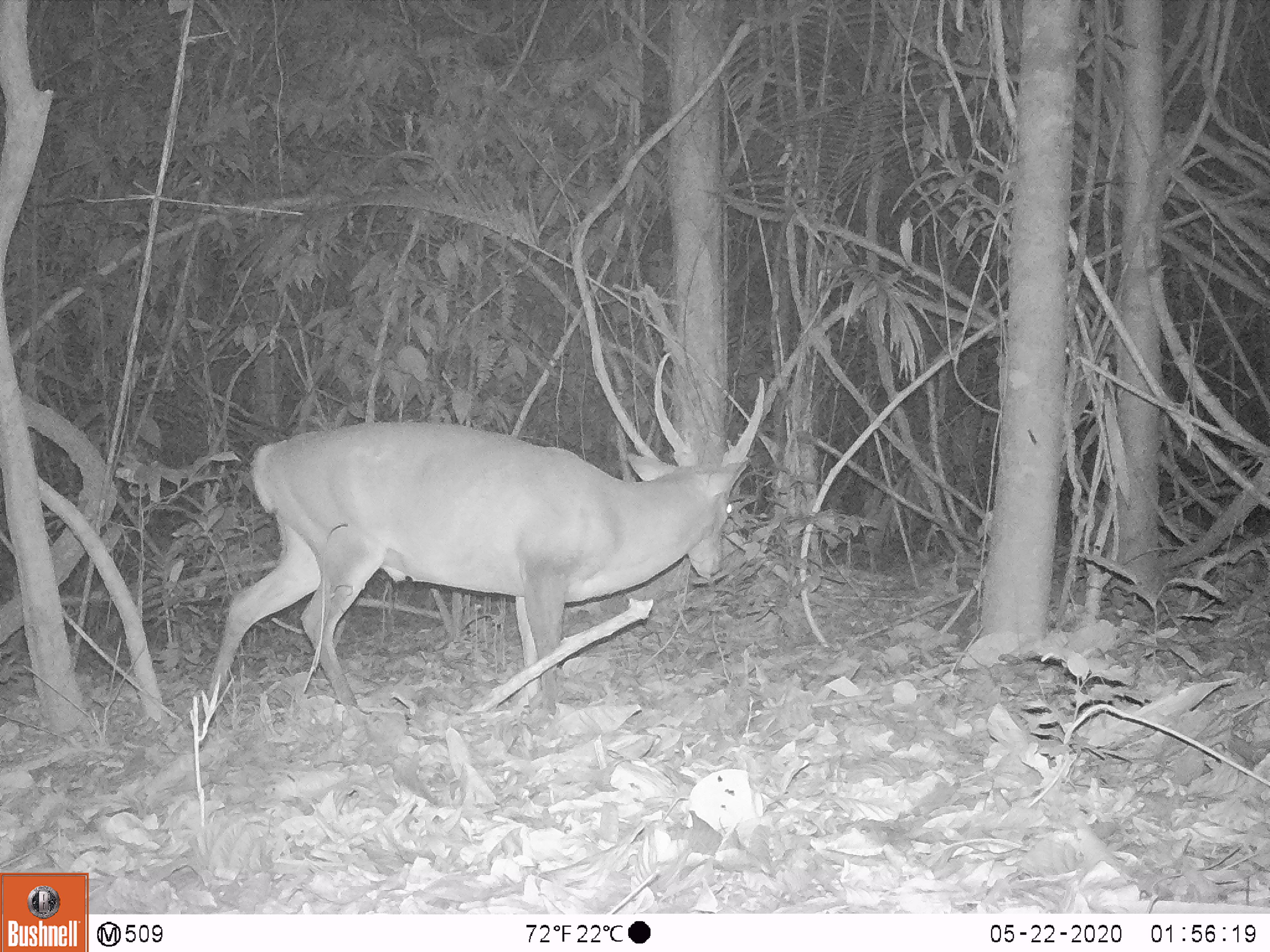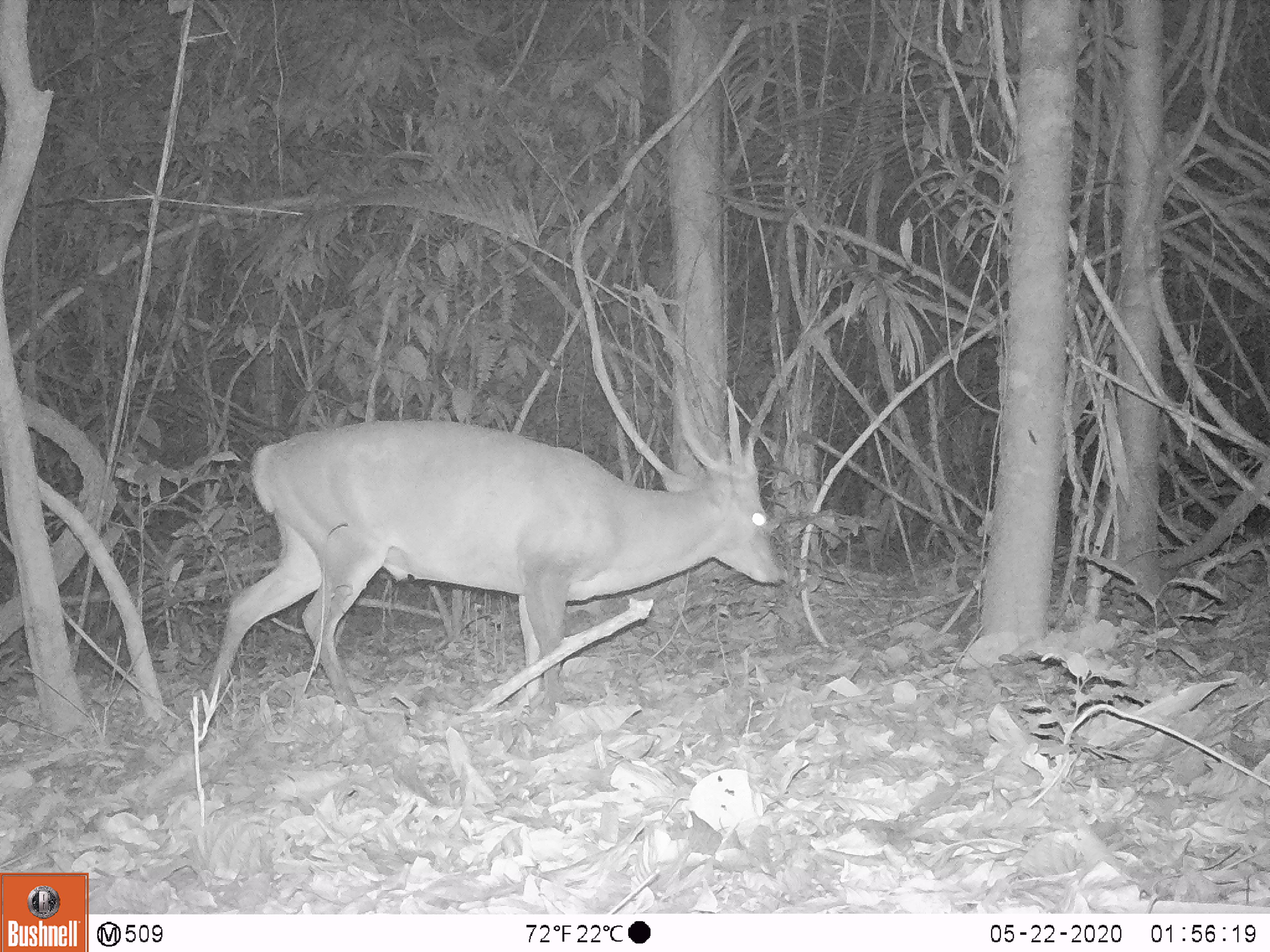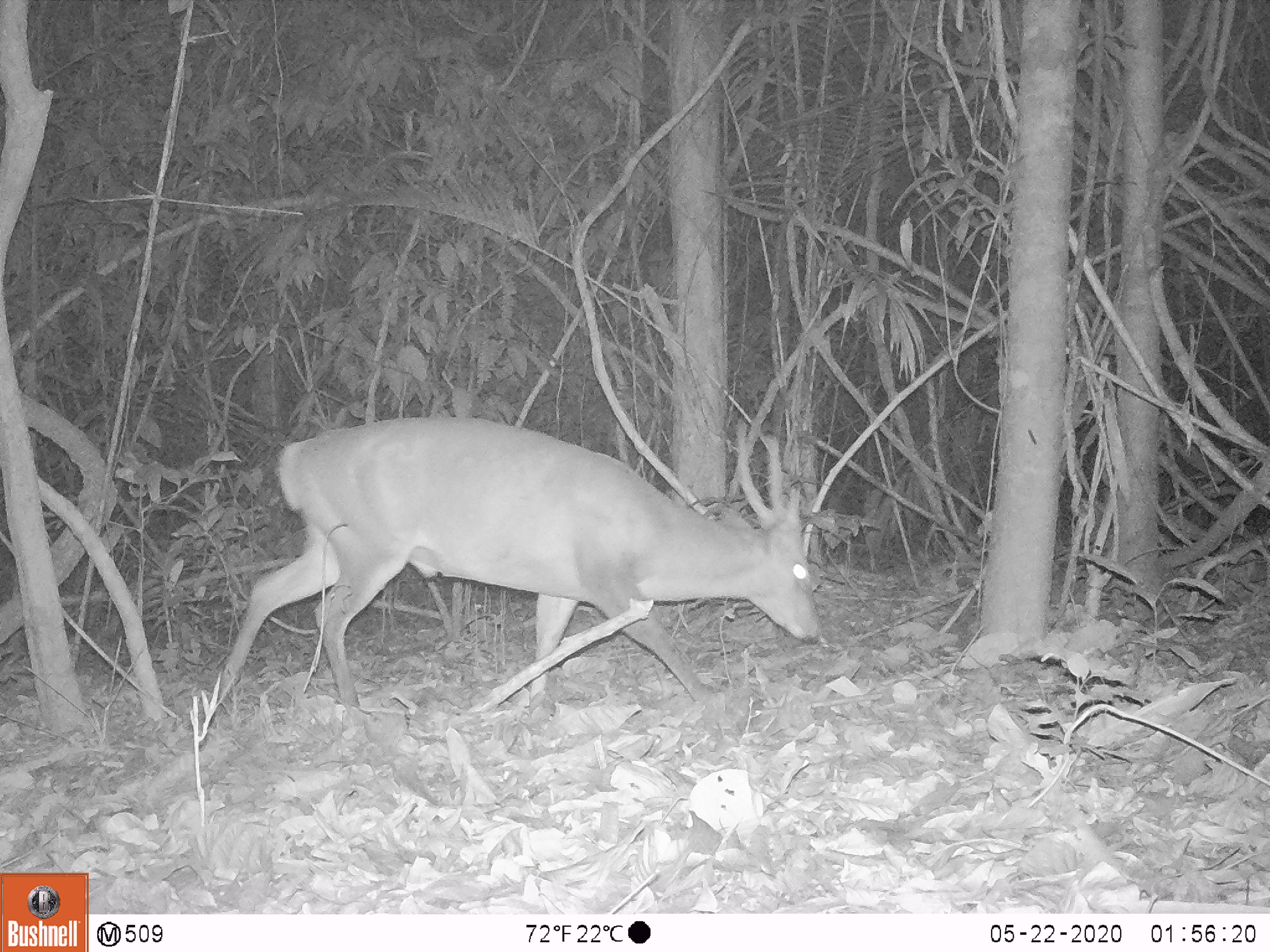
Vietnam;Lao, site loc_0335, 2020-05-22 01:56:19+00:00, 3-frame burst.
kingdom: Animalia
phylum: Chordata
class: Mammalia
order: Artiodactyla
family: Cervidae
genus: Muntiacus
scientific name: Muntiacus vuquangensis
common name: large-antlered muntjac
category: large antlered muntjac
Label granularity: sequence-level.